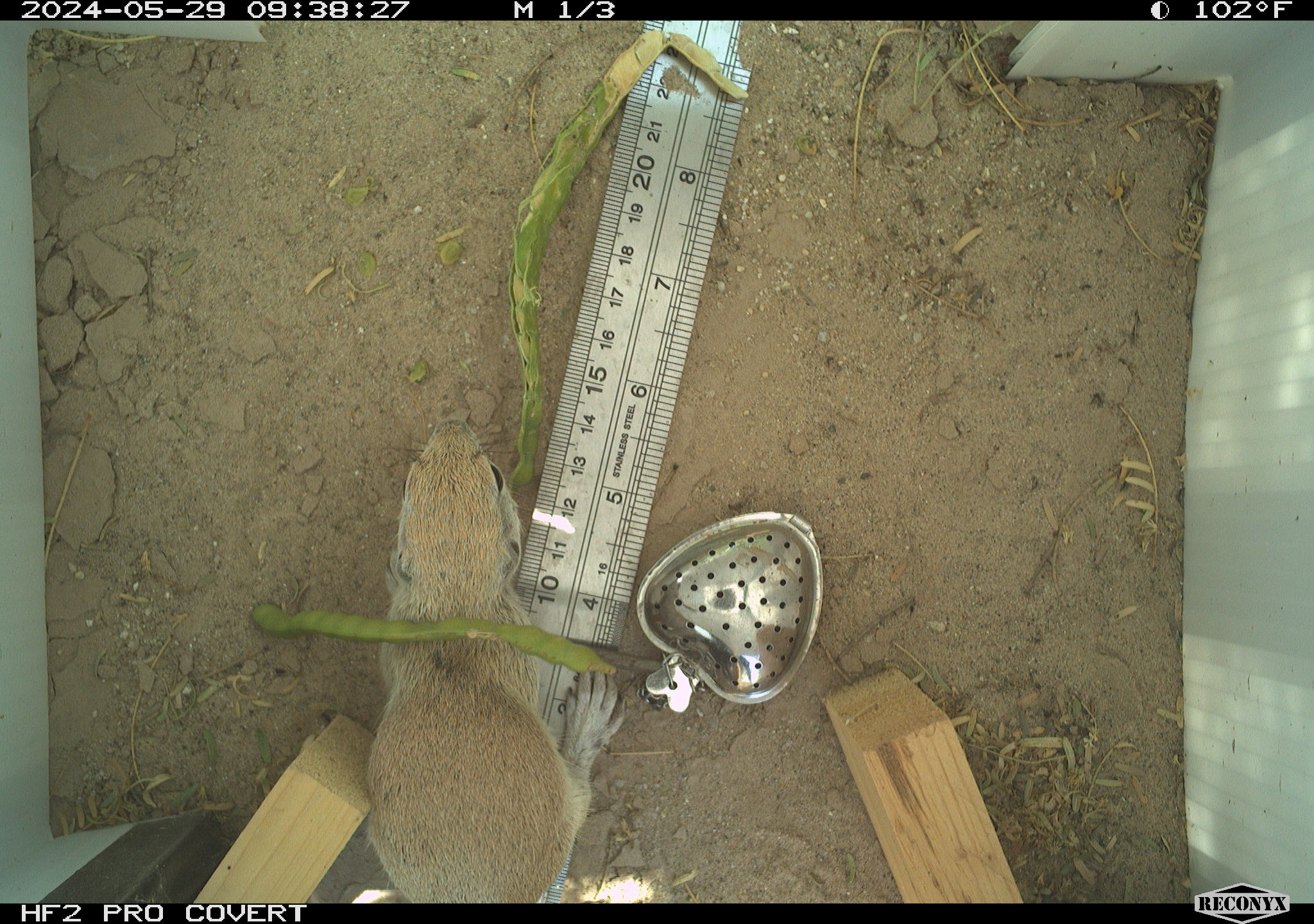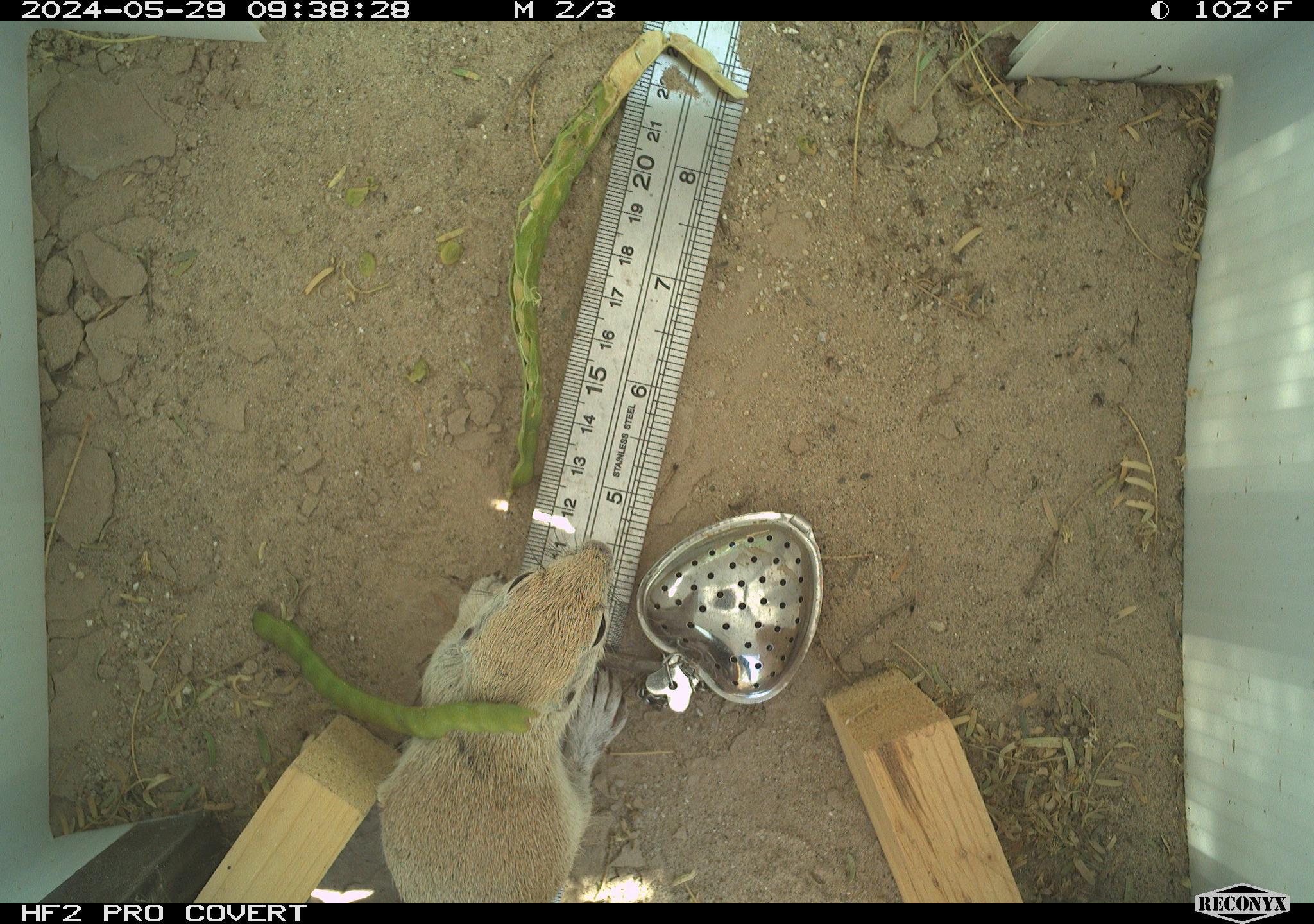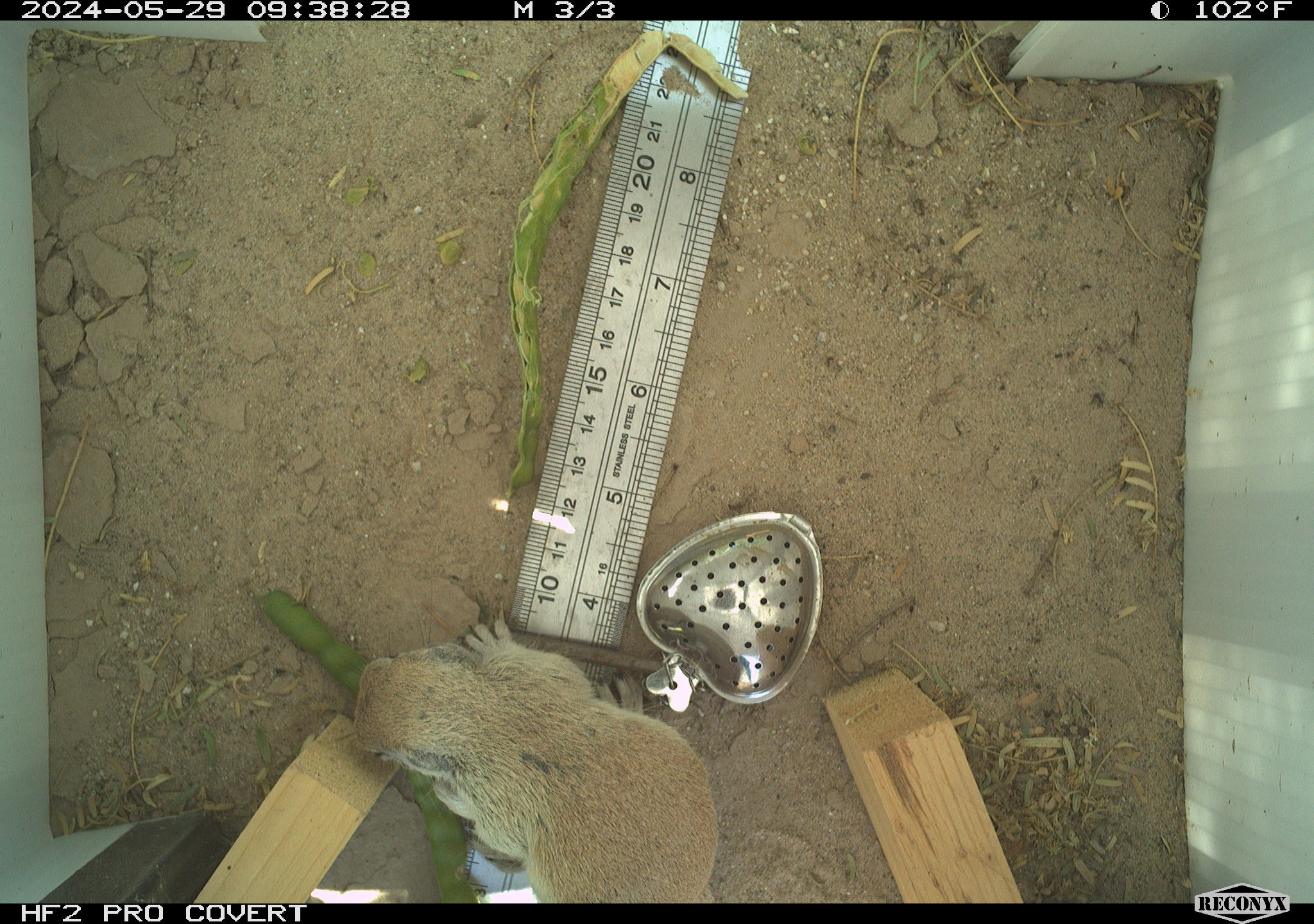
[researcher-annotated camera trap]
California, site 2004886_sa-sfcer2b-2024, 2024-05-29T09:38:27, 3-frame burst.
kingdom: Animalia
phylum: Chordata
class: Mammalia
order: Rodentia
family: Sciuridae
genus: Xerospermophilus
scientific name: Xerospermophilus tereticaudus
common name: round-tailed ground squirrel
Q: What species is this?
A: Round-tailed ground squirrel (Xerospermophilus tereticaudus).